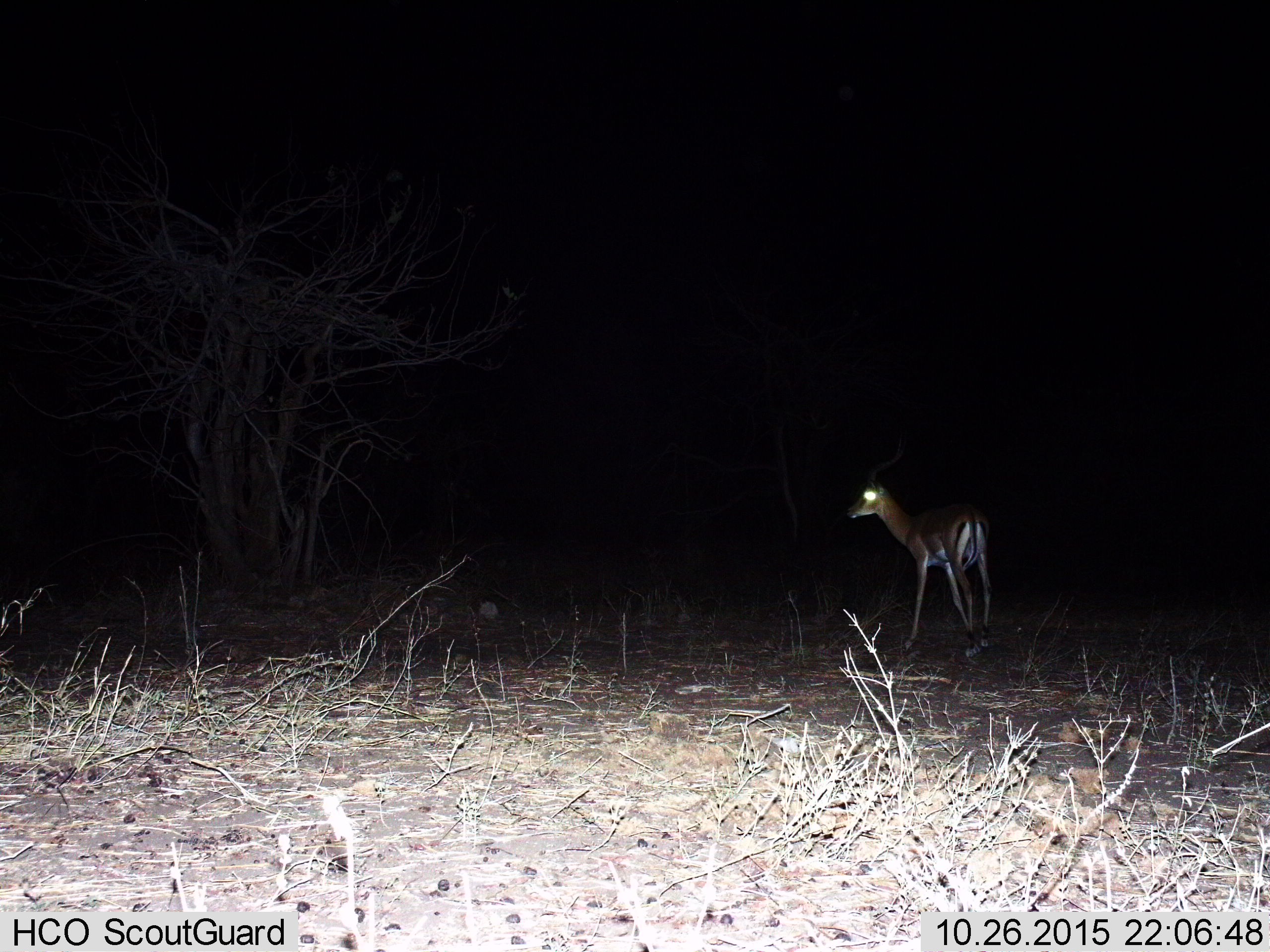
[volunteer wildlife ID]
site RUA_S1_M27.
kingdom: Animalia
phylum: Chordata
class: Mammalia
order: Artiodactyla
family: Bovidae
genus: Aepyceros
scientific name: Aepyceros melampus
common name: impala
Impala (Aepyceros melampus), count 1. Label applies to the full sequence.